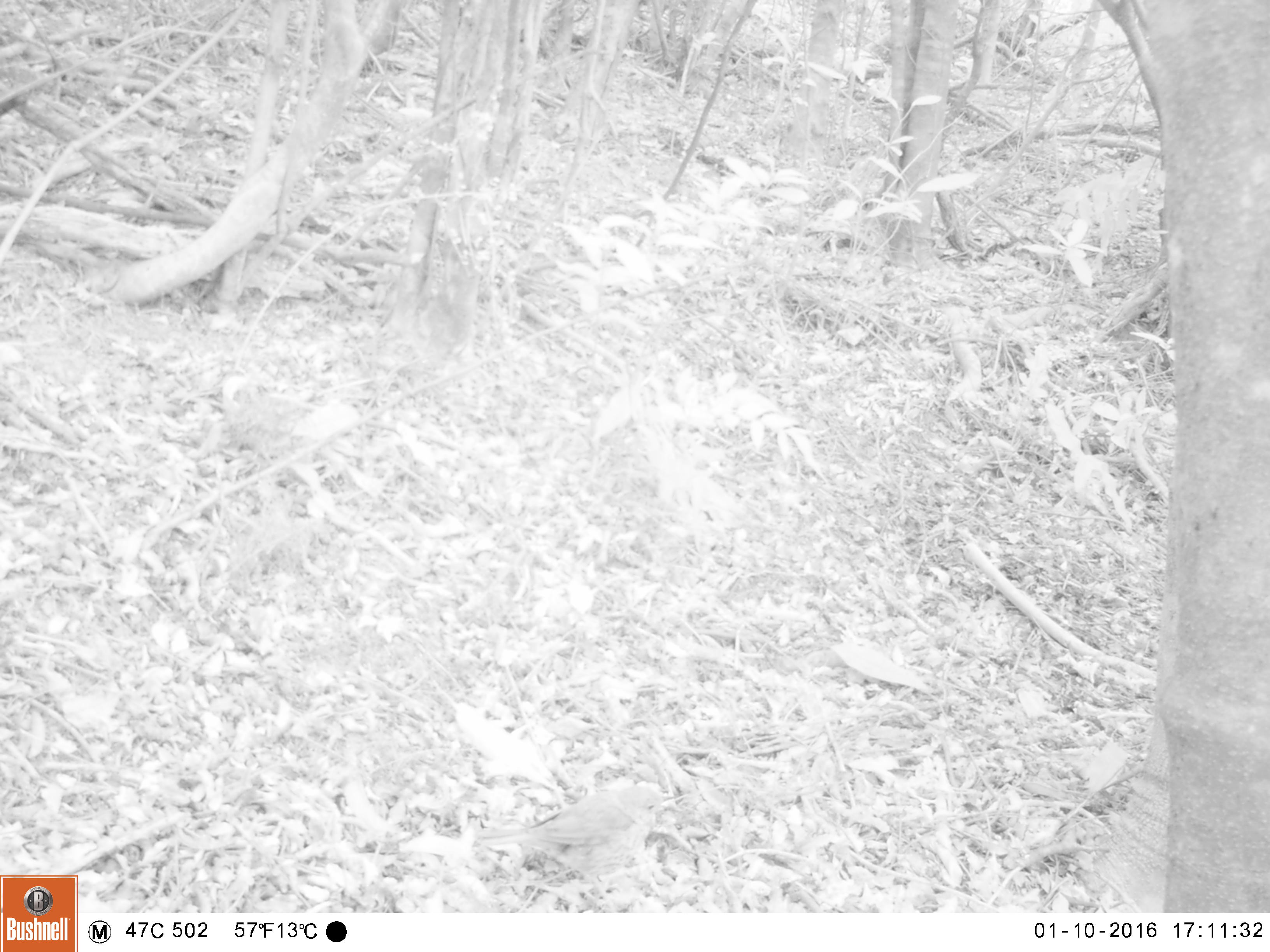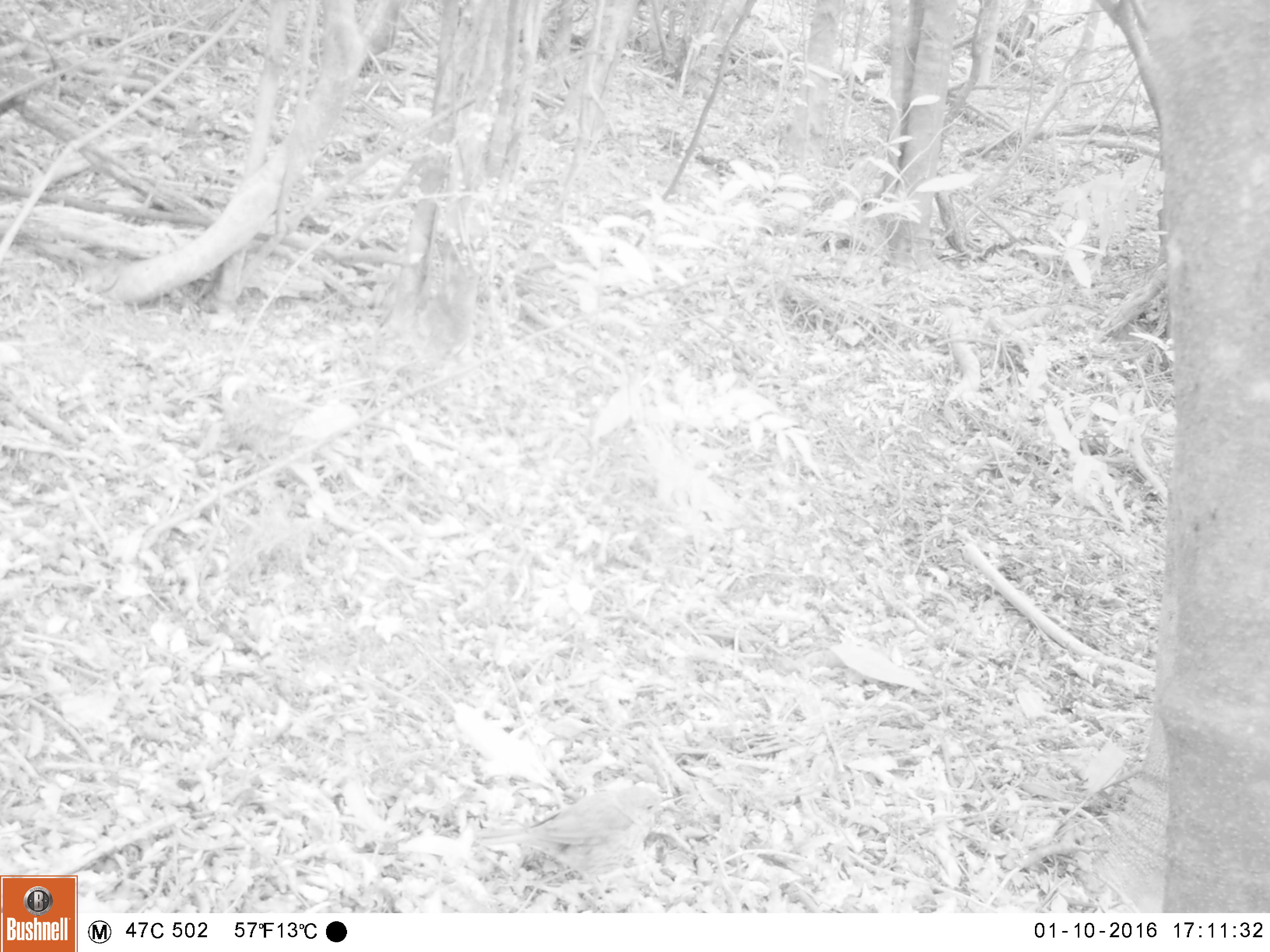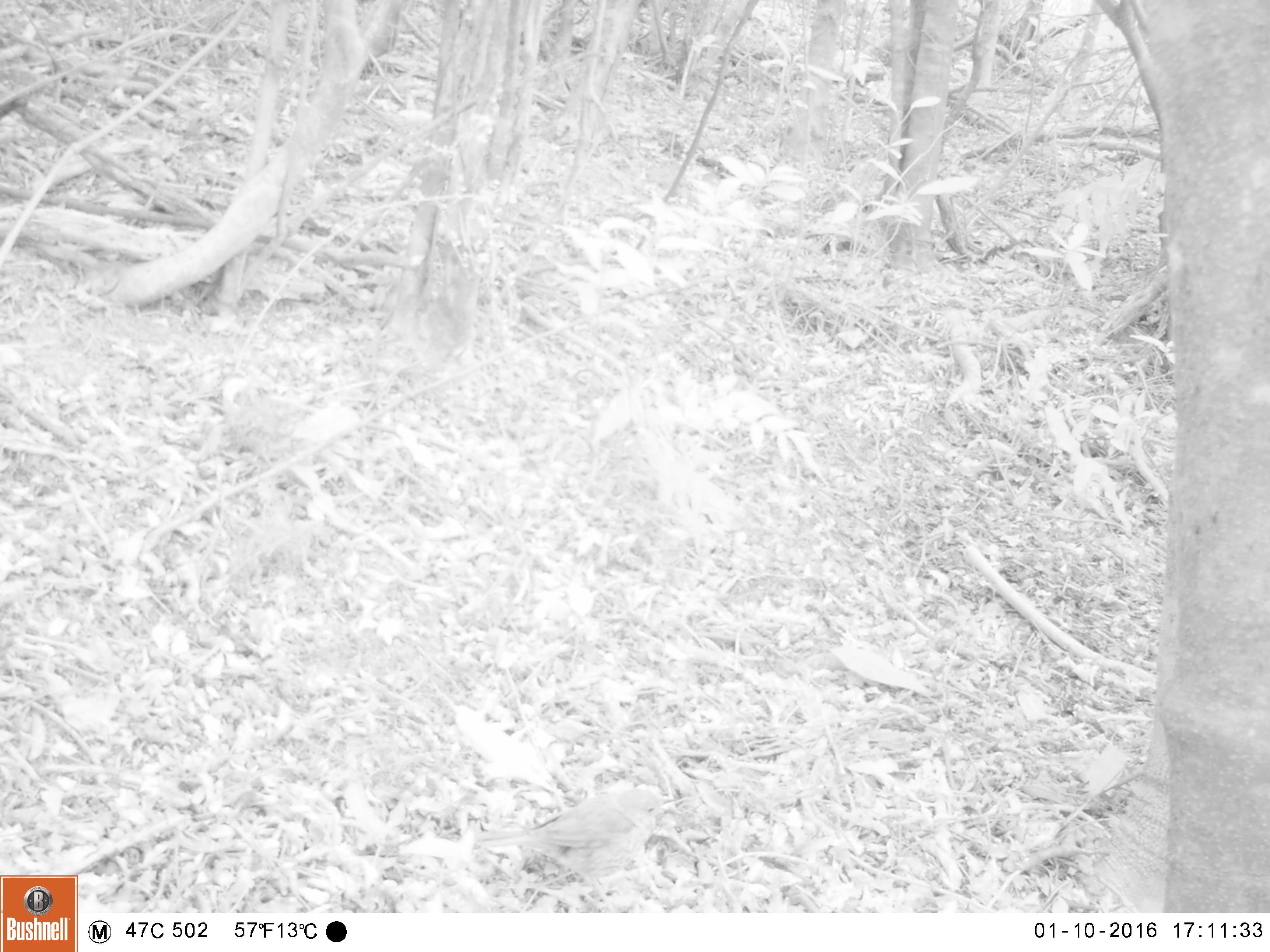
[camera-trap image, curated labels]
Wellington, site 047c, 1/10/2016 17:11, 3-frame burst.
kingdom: Animalia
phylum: Chordata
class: Aves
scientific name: Aves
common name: bird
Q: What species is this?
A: Bird (Aves).